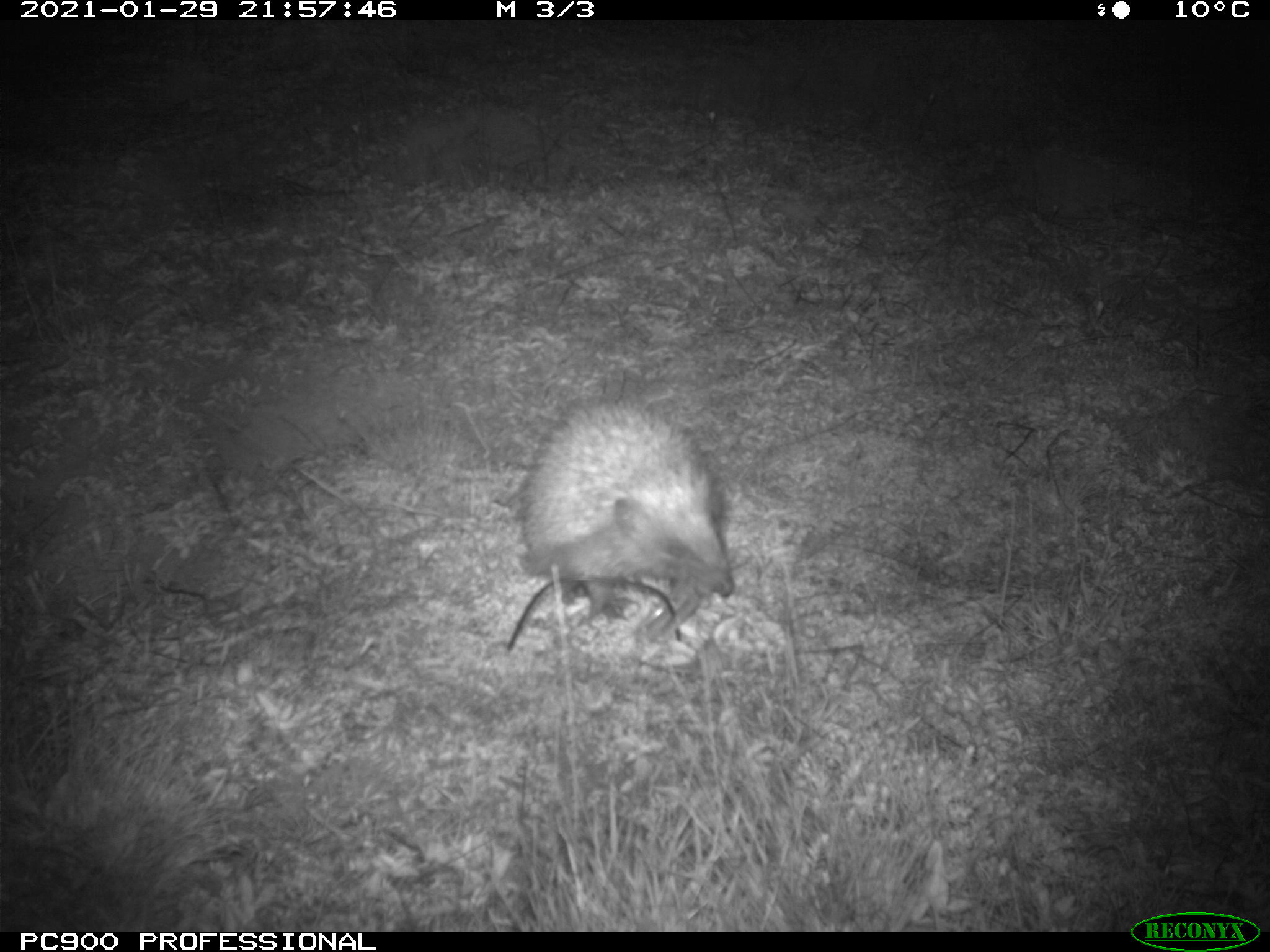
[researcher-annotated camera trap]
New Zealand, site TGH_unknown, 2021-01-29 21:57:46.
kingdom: Animalia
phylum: Chordata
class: Mammalia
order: Eulipotyphla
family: Erinaceidae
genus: Erinaceus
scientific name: Erinaceus europaeus europaeus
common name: european hedgehog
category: hedgehog